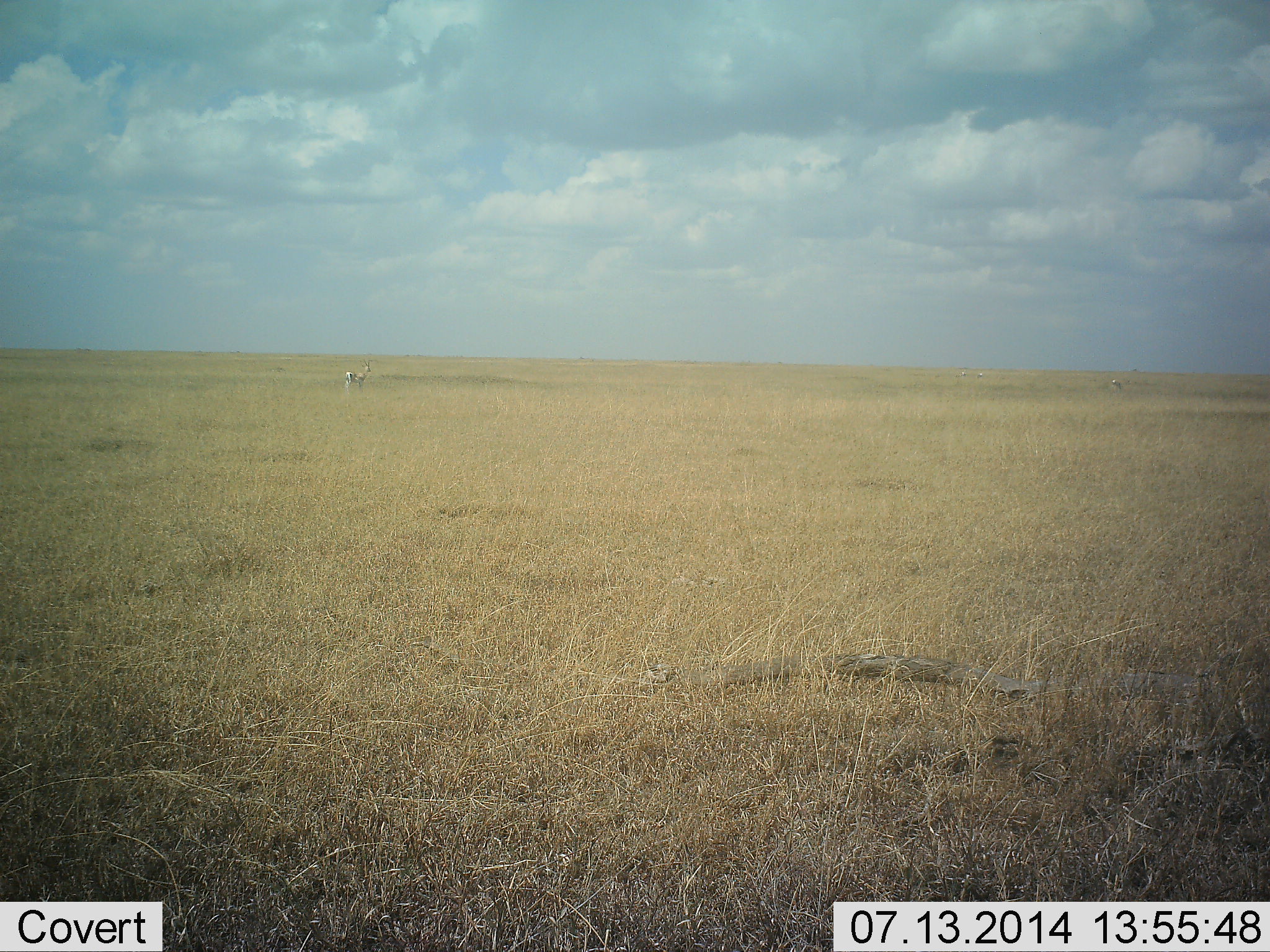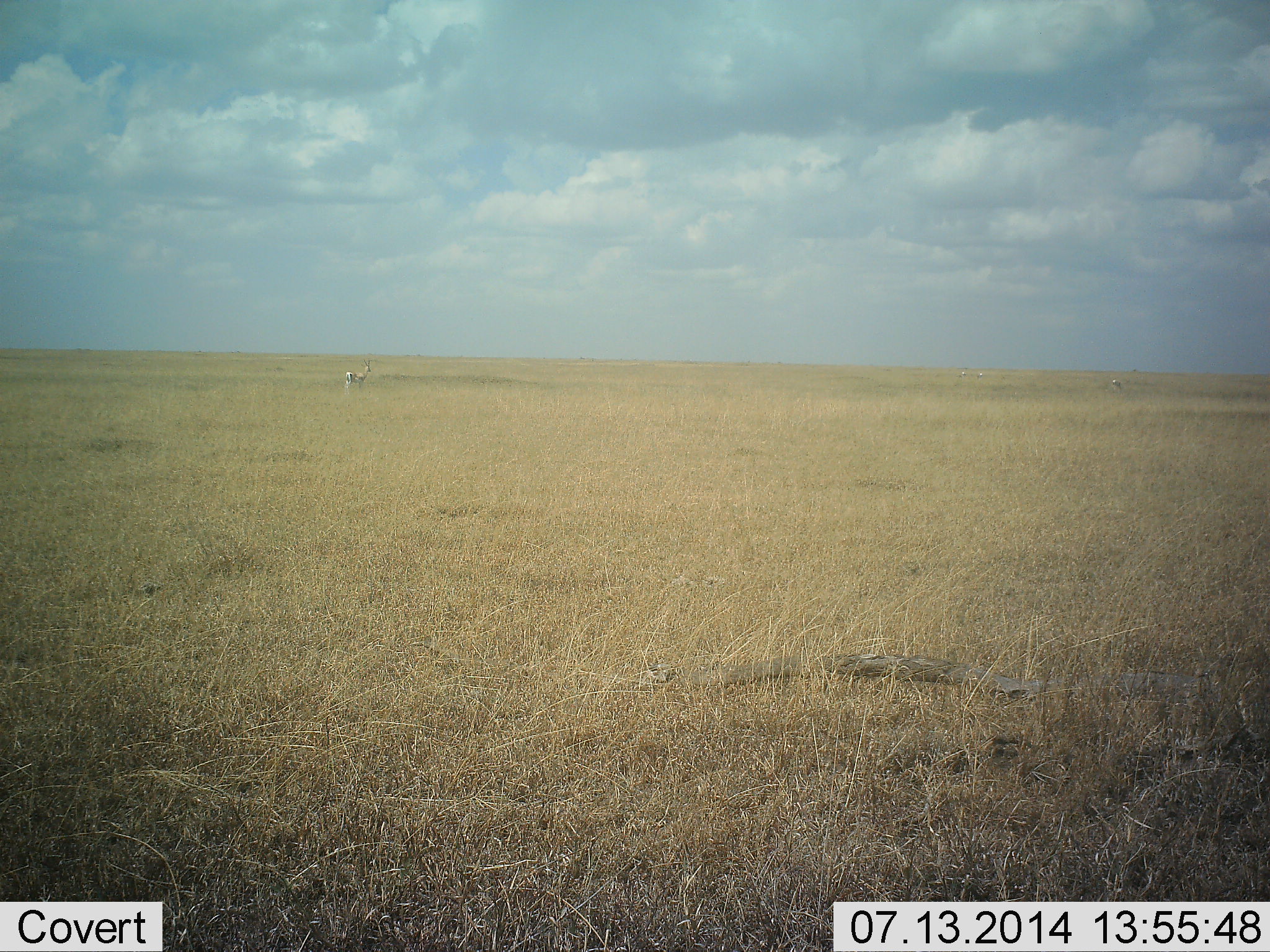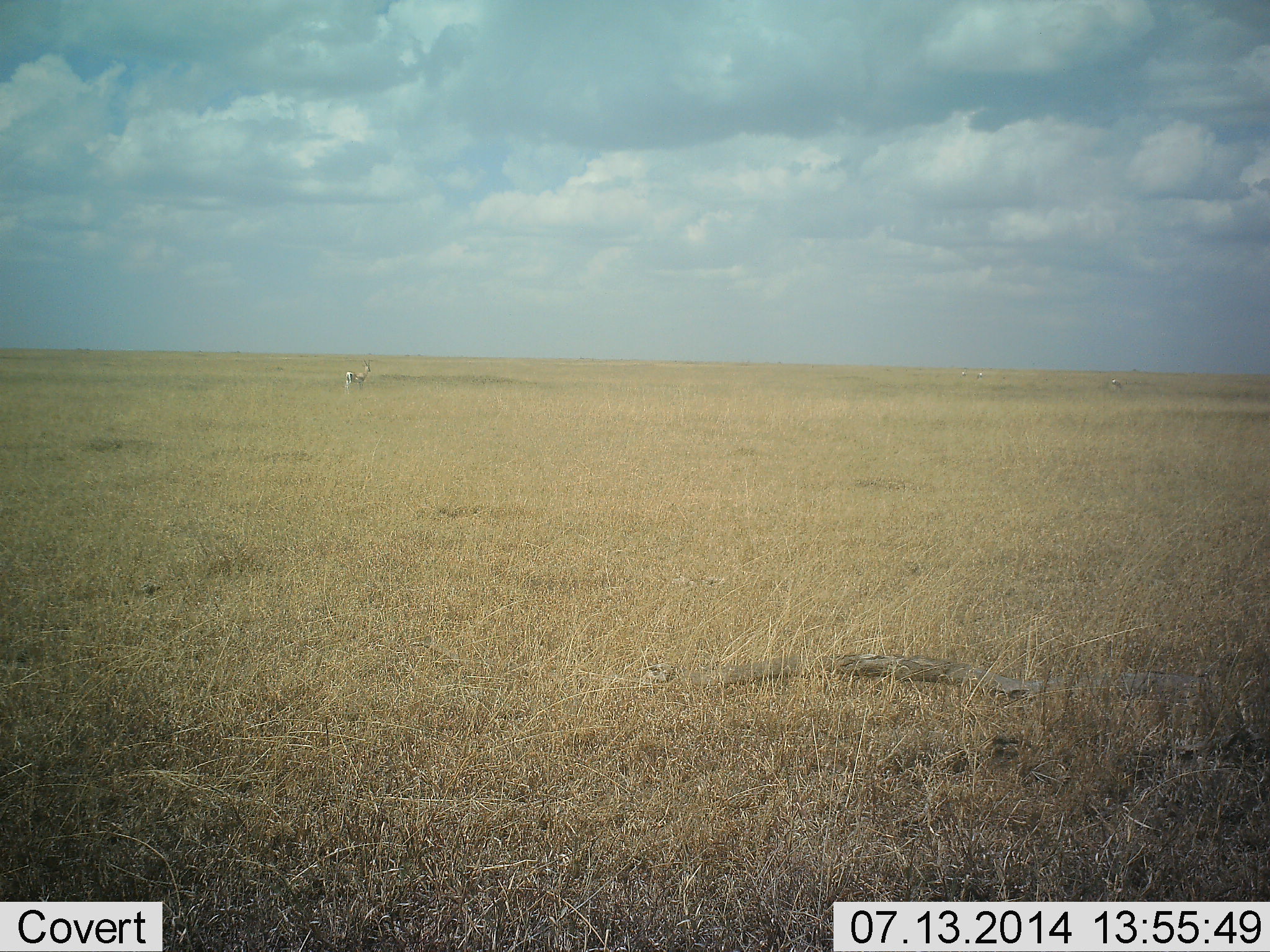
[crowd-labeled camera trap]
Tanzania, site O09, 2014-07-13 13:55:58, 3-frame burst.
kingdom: Animalia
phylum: Chordata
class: Mammalia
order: Artiodactyla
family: Bovidae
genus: Eudorcas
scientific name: Eudorcas thomsonii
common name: thomson's gazelle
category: gazellethomsons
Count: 1.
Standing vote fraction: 100%.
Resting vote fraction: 0%.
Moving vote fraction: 0%.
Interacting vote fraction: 0%.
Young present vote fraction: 0%.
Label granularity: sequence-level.